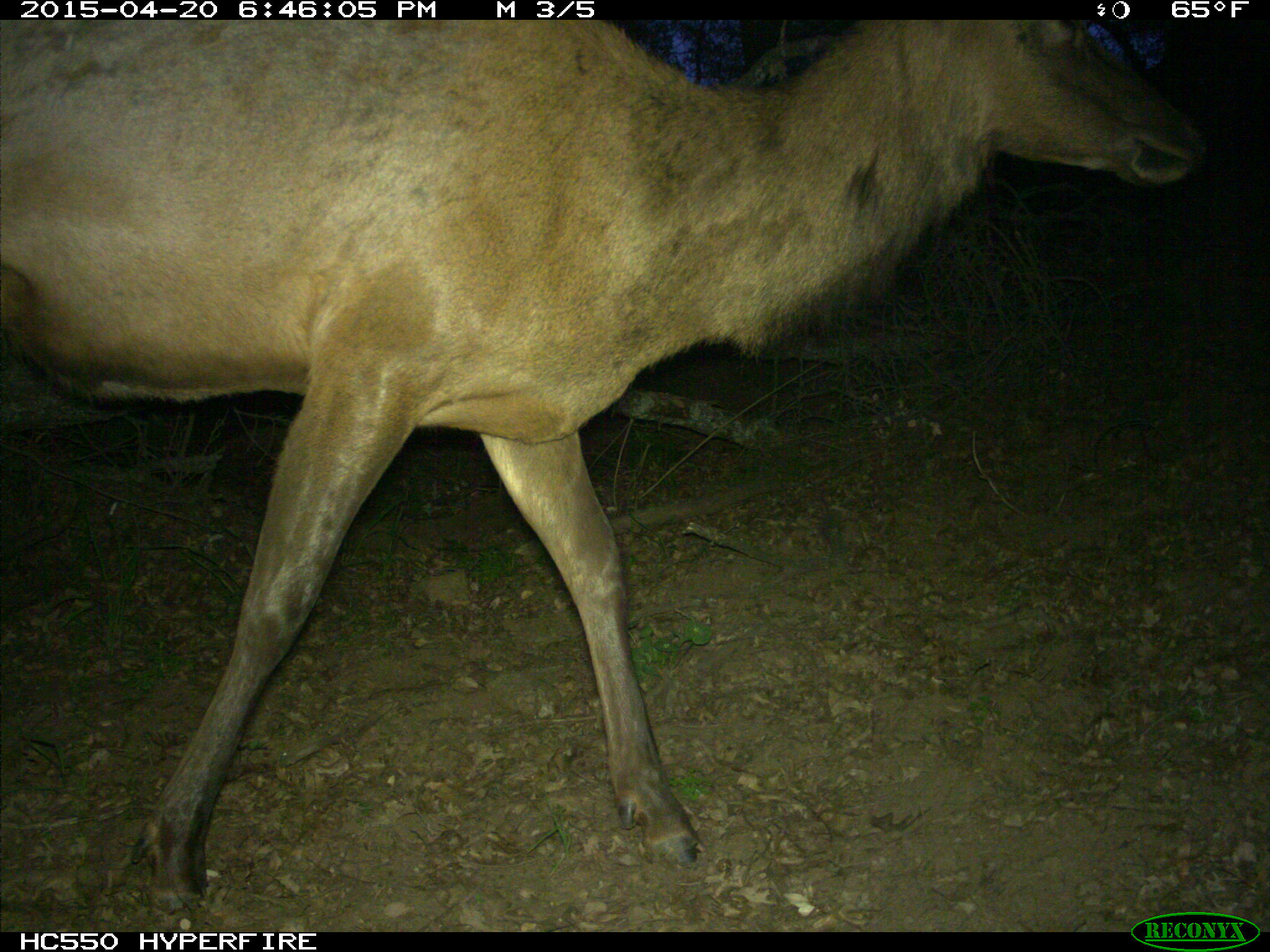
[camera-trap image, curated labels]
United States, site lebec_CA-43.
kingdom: Animalia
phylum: Chordata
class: Mammalia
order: Artiodactyla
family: Cervidae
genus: Cervus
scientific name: Cervus canadensis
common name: elk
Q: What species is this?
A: Cervus canadensis (elk).